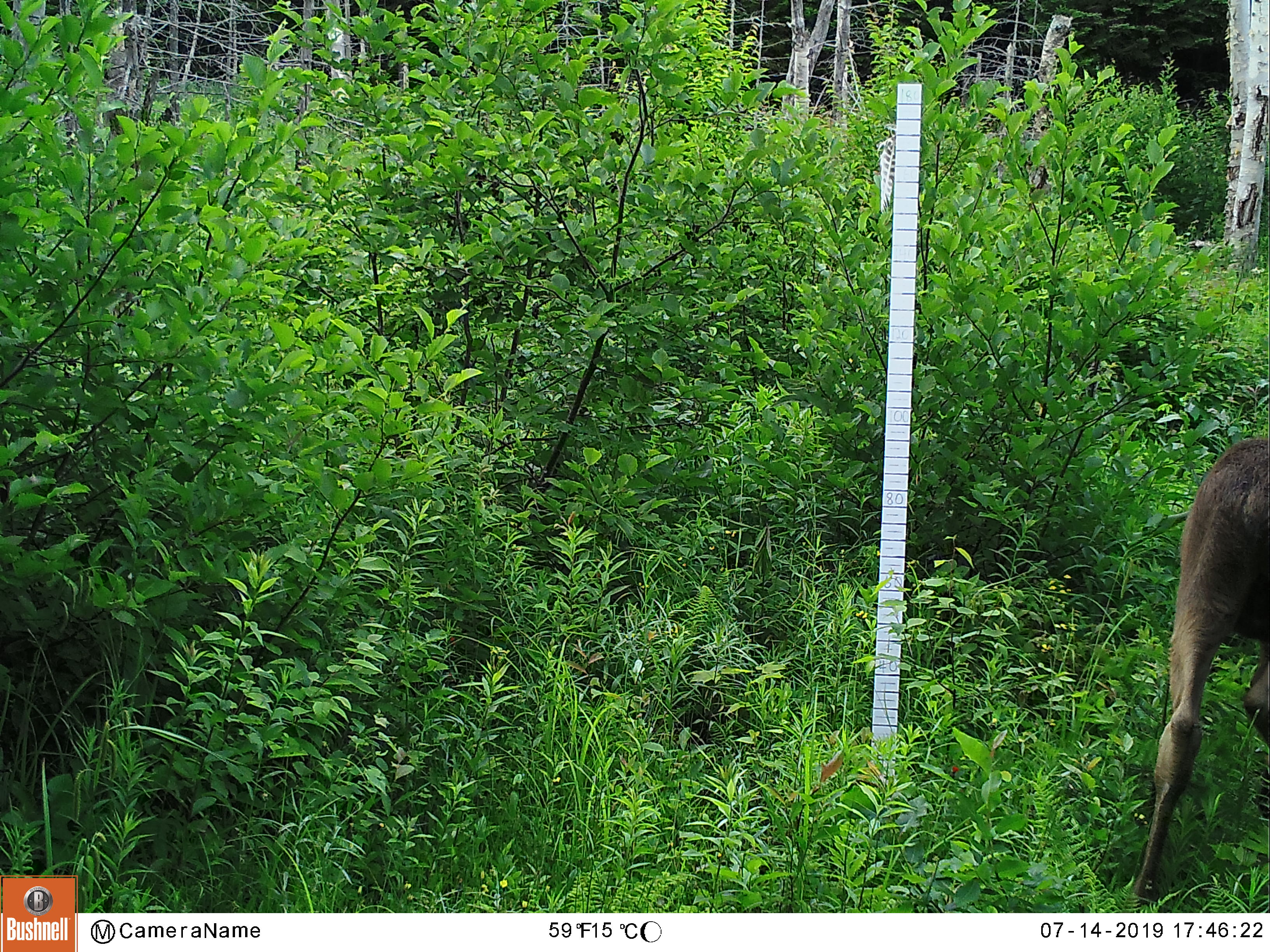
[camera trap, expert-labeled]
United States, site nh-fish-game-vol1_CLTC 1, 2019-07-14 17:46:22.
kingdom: Animalia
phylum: Chordata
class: Mammalia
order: Artiodactyla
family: Cervidae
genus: Alces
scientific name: Alces alces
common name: moose